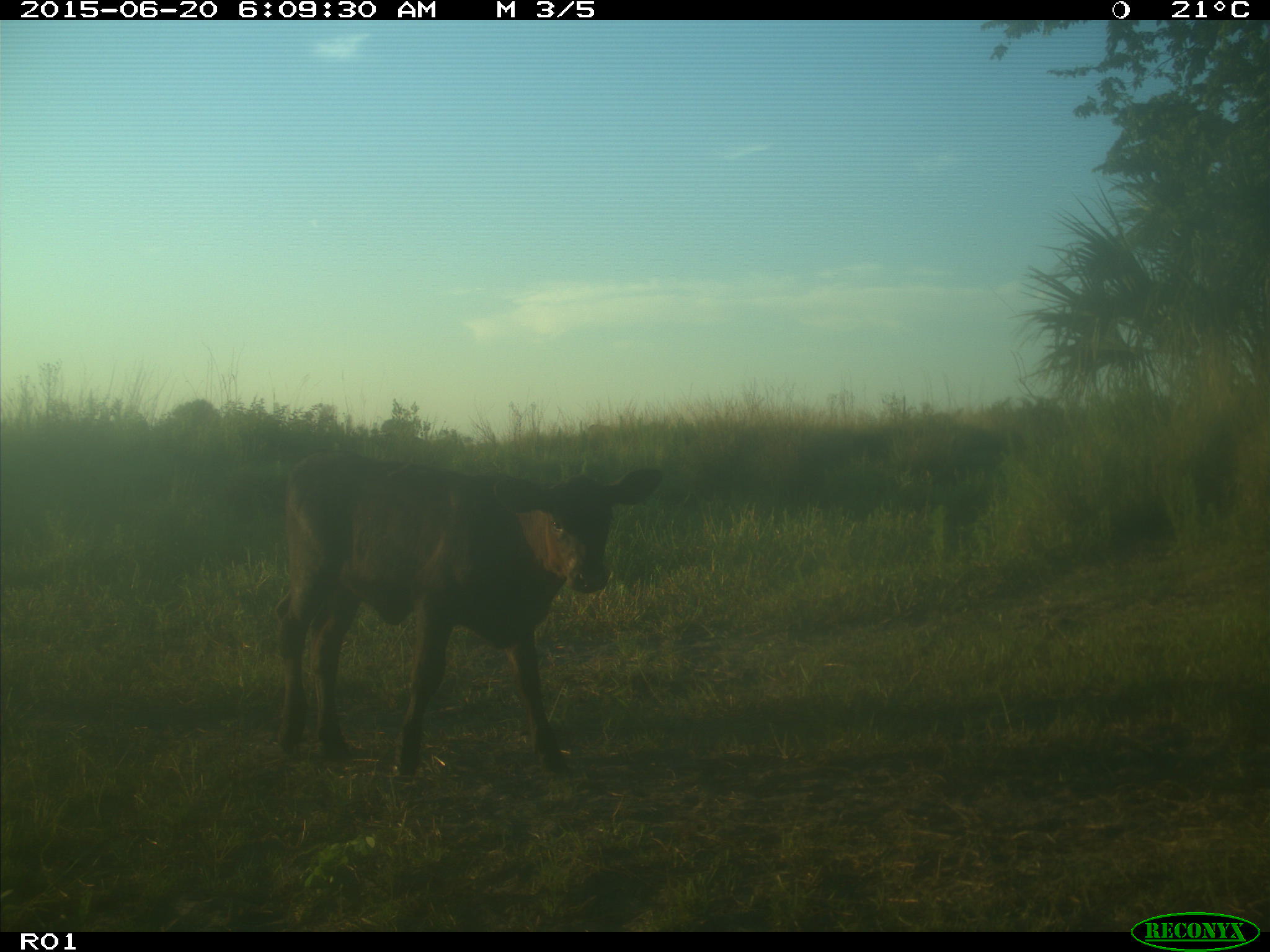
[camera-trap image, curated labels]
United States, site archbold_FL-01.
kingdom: Animalia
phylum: Chordata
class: Mammalia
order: Artiodactyla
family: Bovidae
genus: Bos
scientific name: Bos taurus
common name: domestic cow